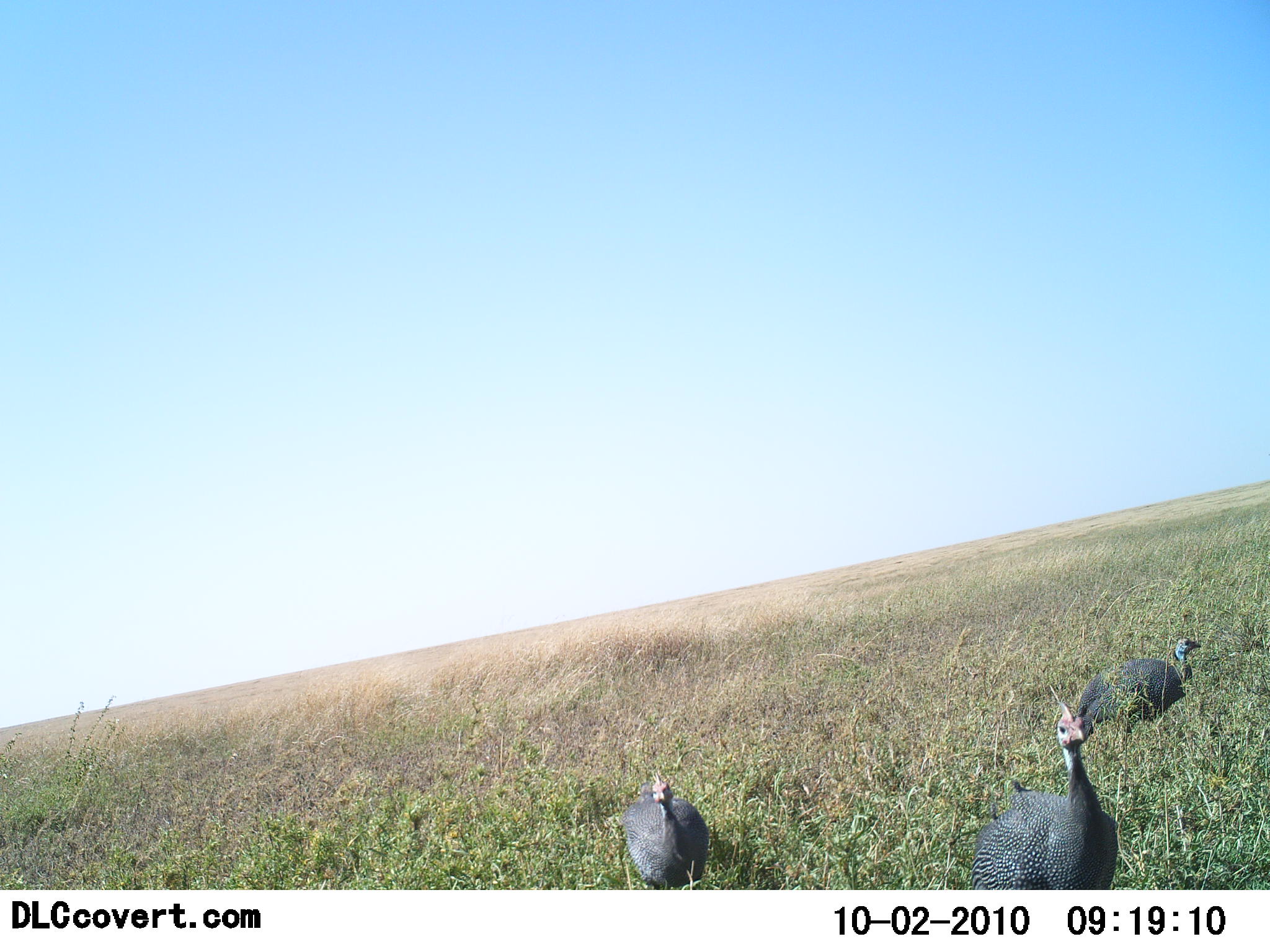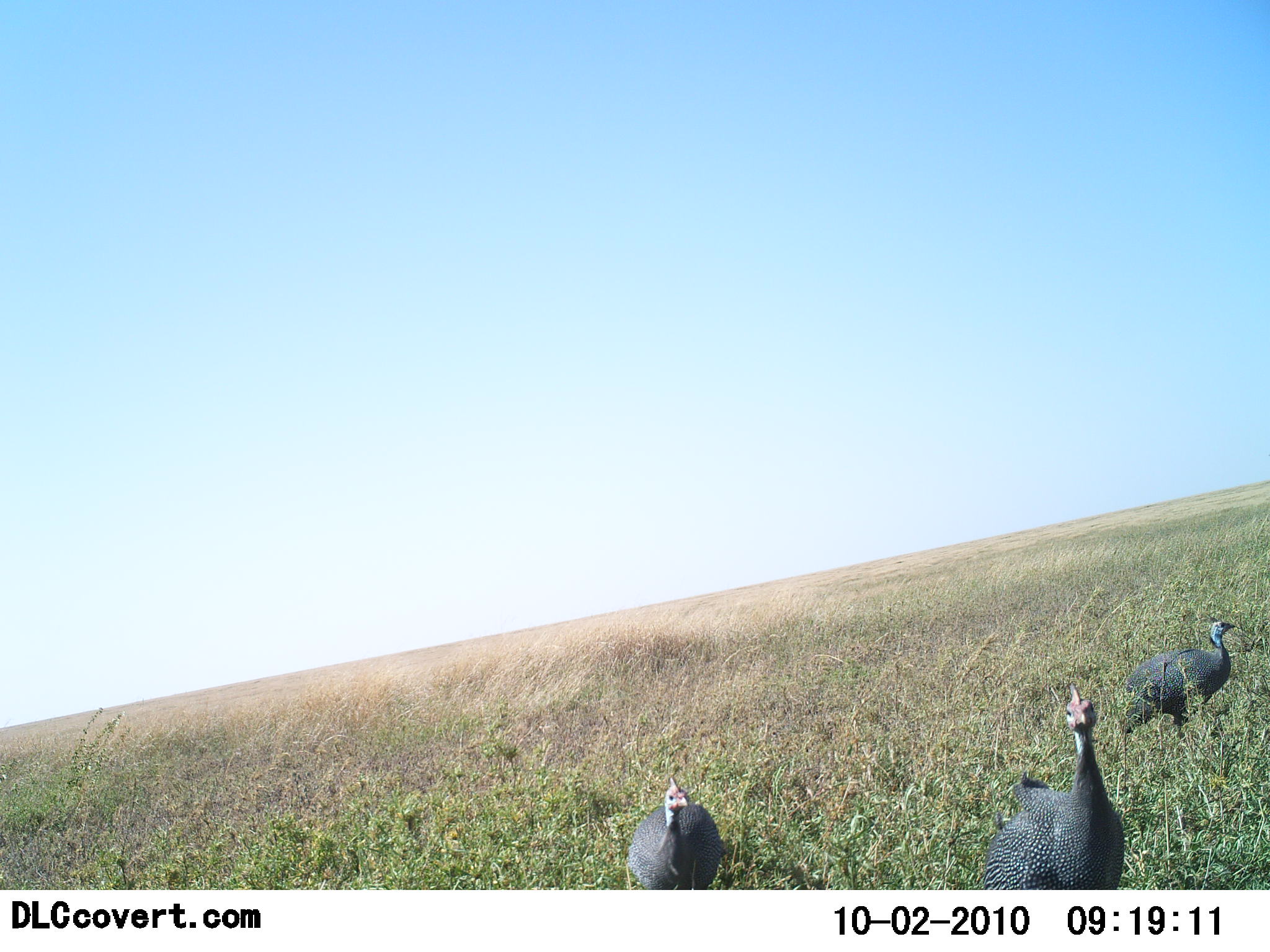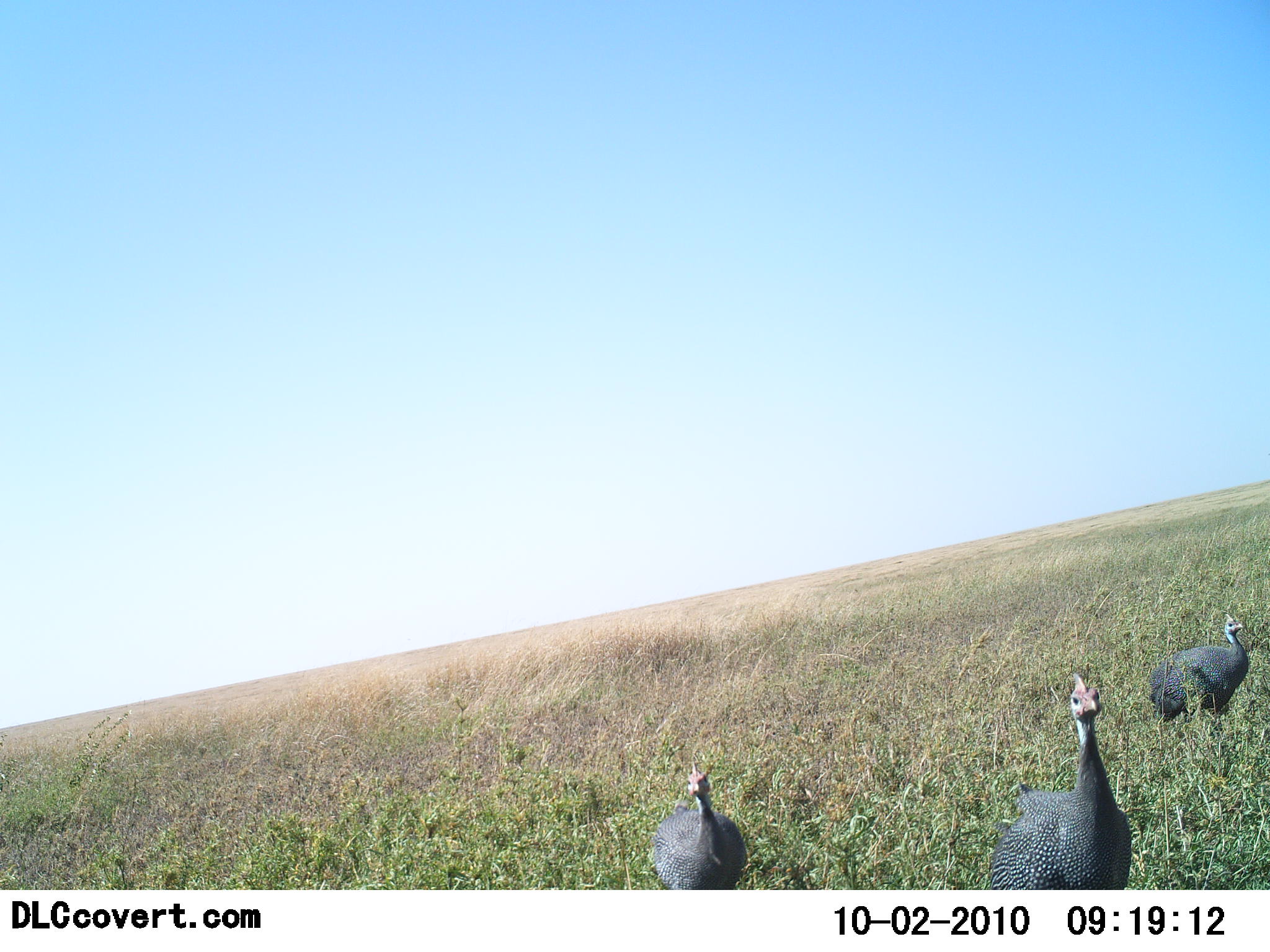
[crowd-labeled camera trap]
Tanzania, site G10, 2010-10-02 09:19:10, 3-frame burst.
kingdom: Animalia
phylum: Chordata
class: Aves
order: Galliformes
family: Numididae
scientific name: Numididae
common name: guinea fowl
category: guineafowl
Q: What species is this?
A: Guineafowl (guinea fowl) (Numididae).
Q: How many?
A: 3.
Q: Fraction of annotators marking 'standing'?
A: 40%.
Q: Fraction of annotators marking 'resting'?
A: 0%.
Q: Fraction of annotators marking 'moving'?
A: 70%.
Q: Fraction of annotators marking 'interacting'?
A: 0%.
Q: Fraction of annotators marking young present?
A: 0%.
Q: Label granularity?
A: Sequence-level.